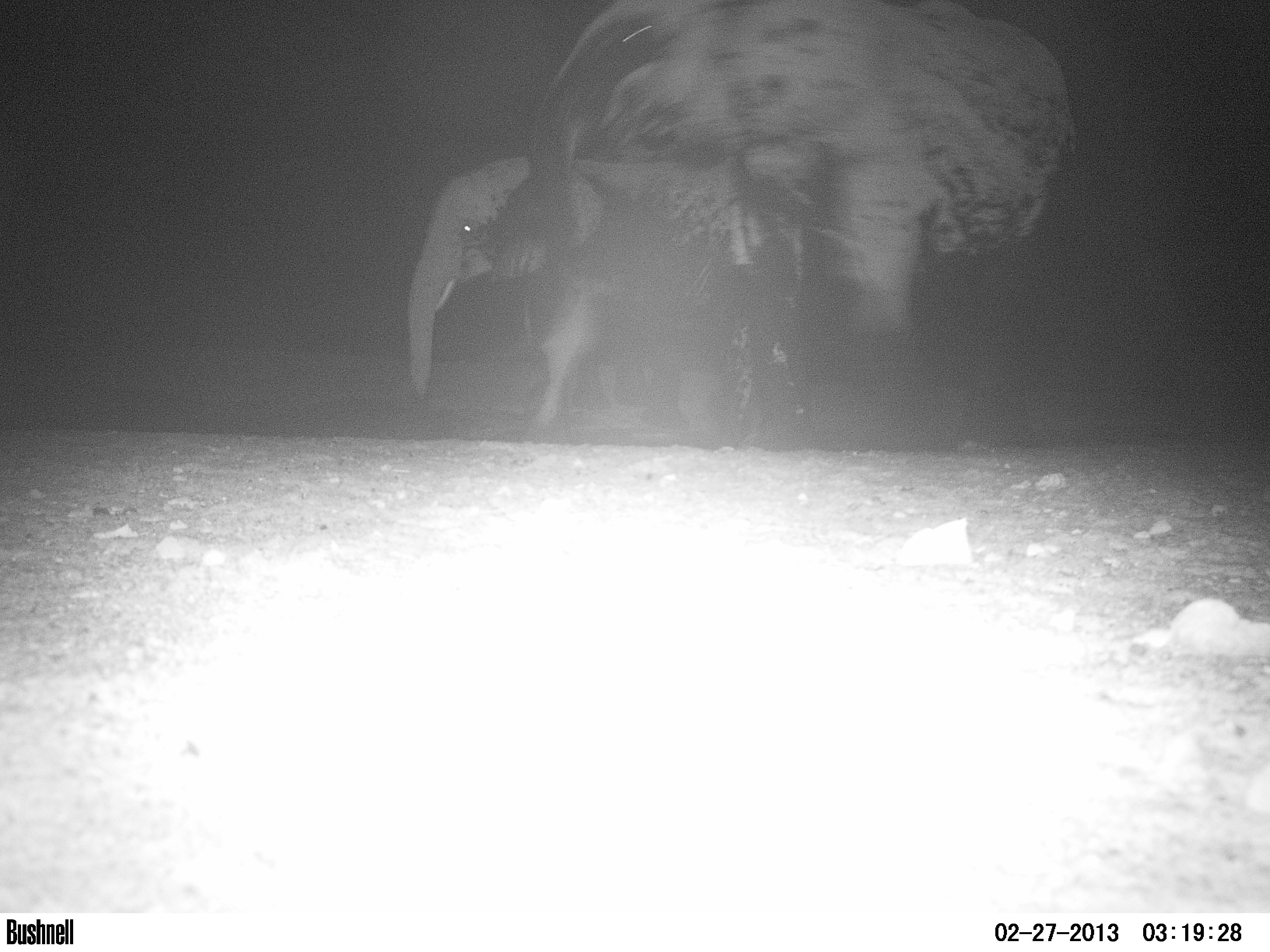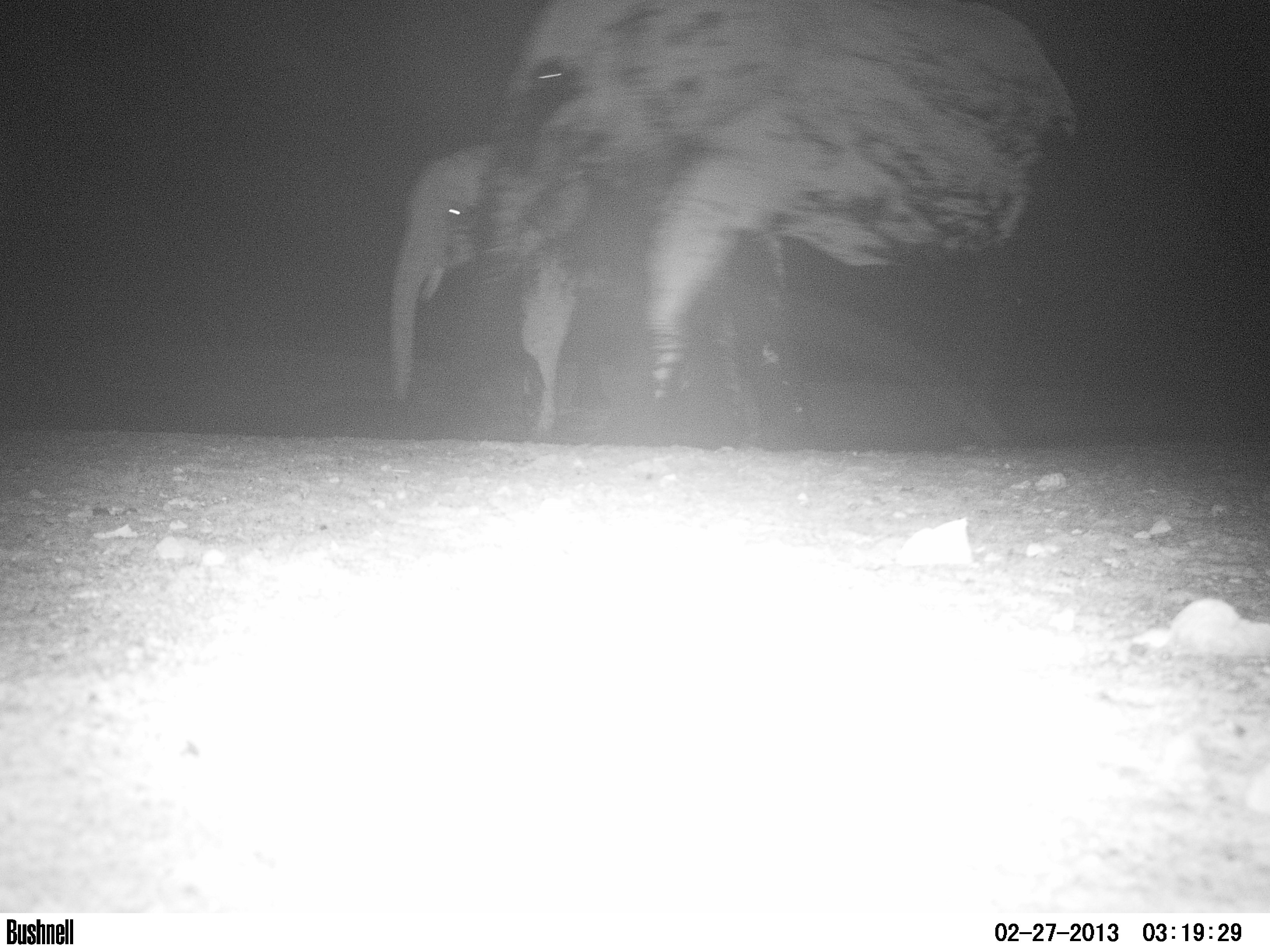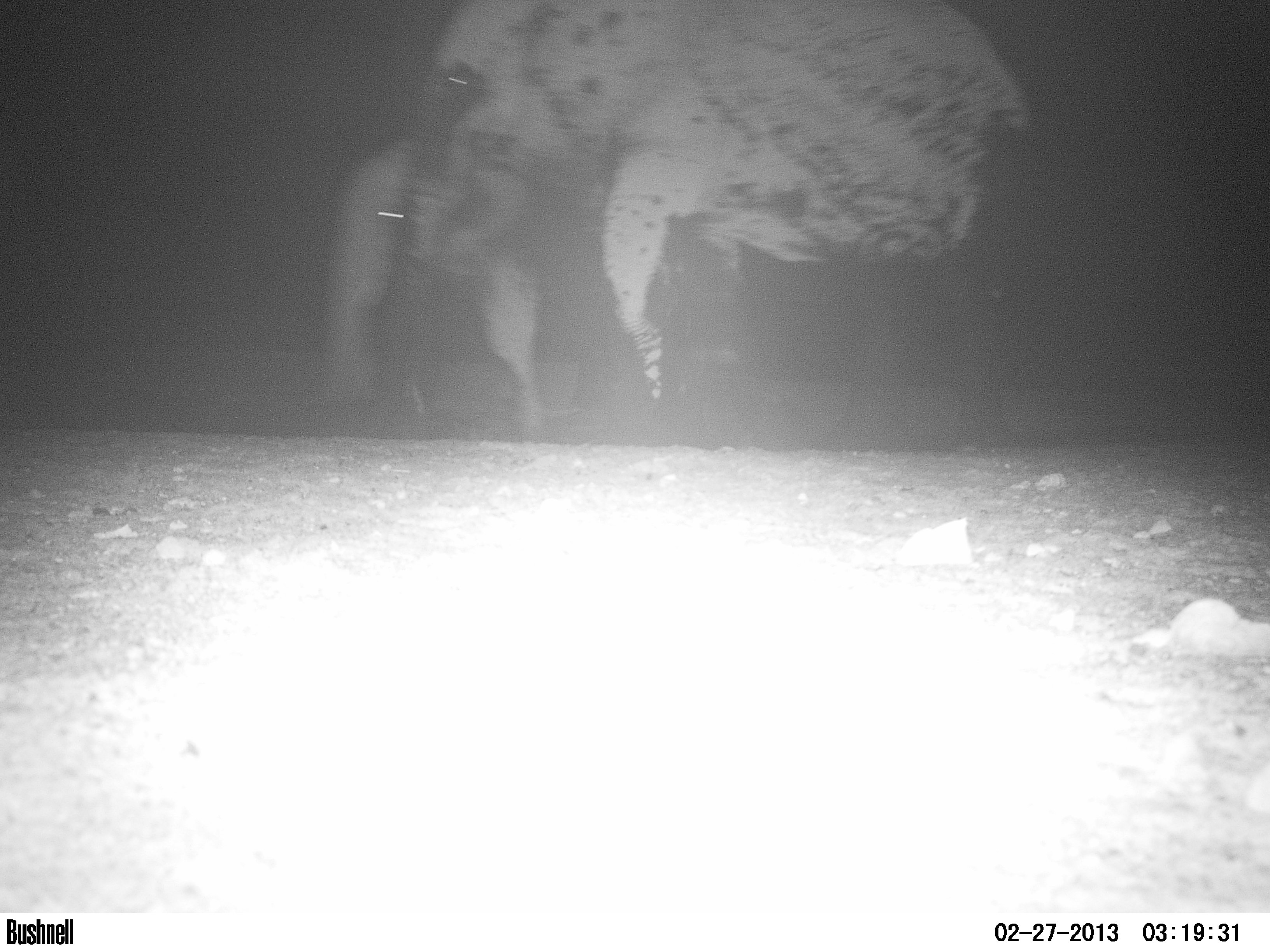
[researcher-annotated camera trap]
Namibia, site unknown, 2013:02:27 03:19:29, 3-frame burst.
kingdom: Animalia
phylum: Chordata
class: Mammalia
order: Proboscidea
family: Elephantidae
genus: Loxodonta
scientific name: Loxodonta africana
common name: african elephant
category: loxodanta africana